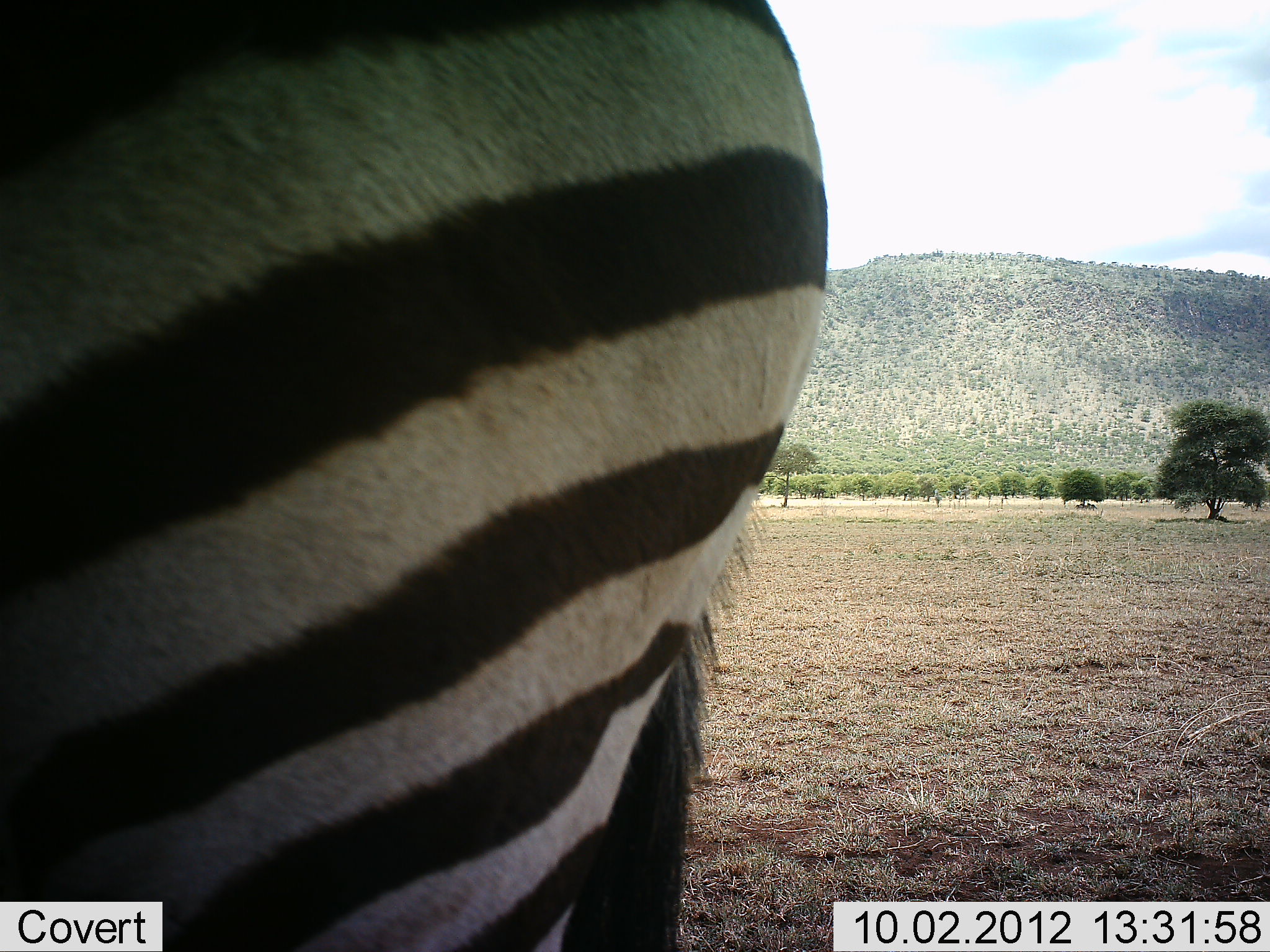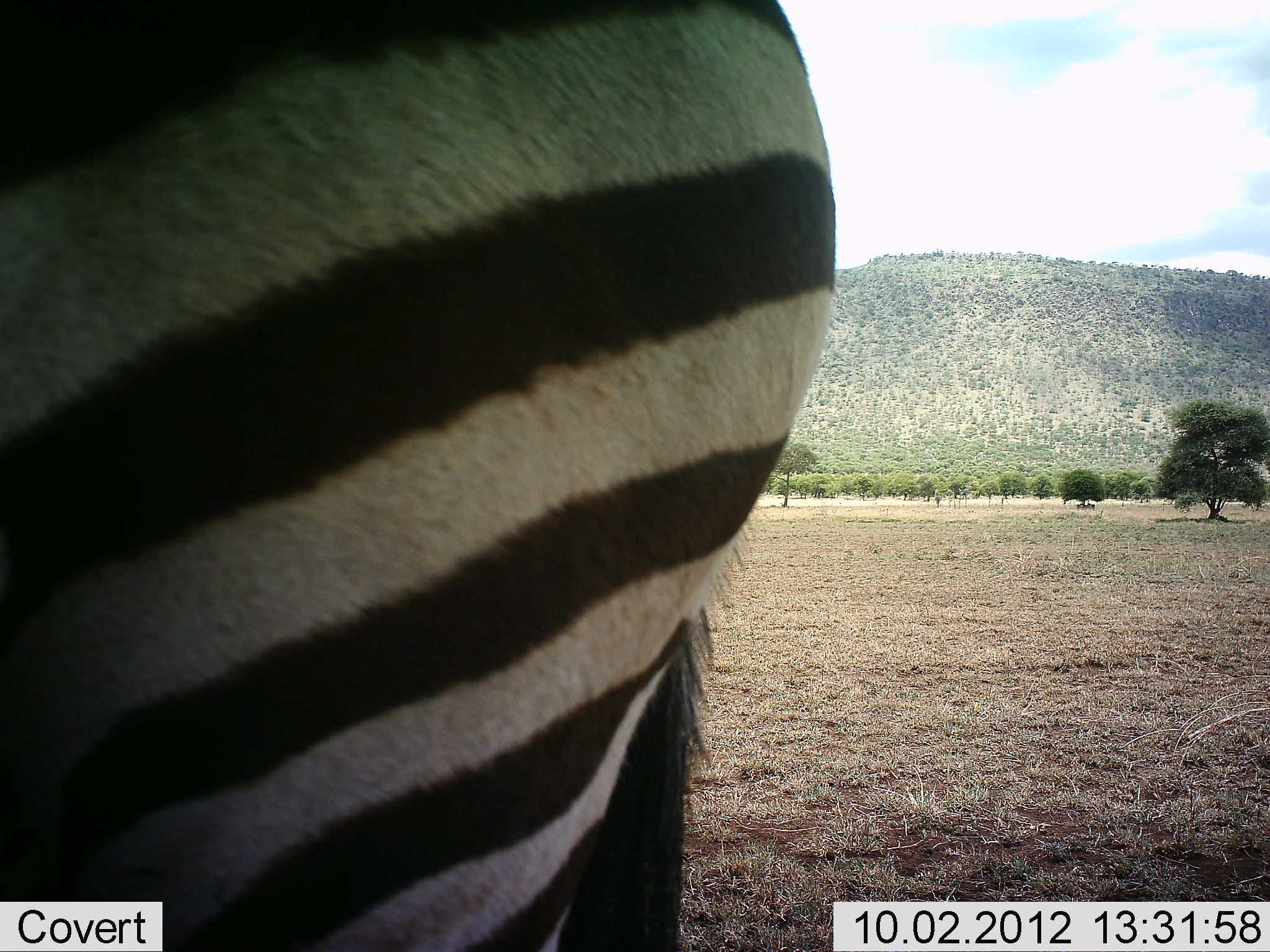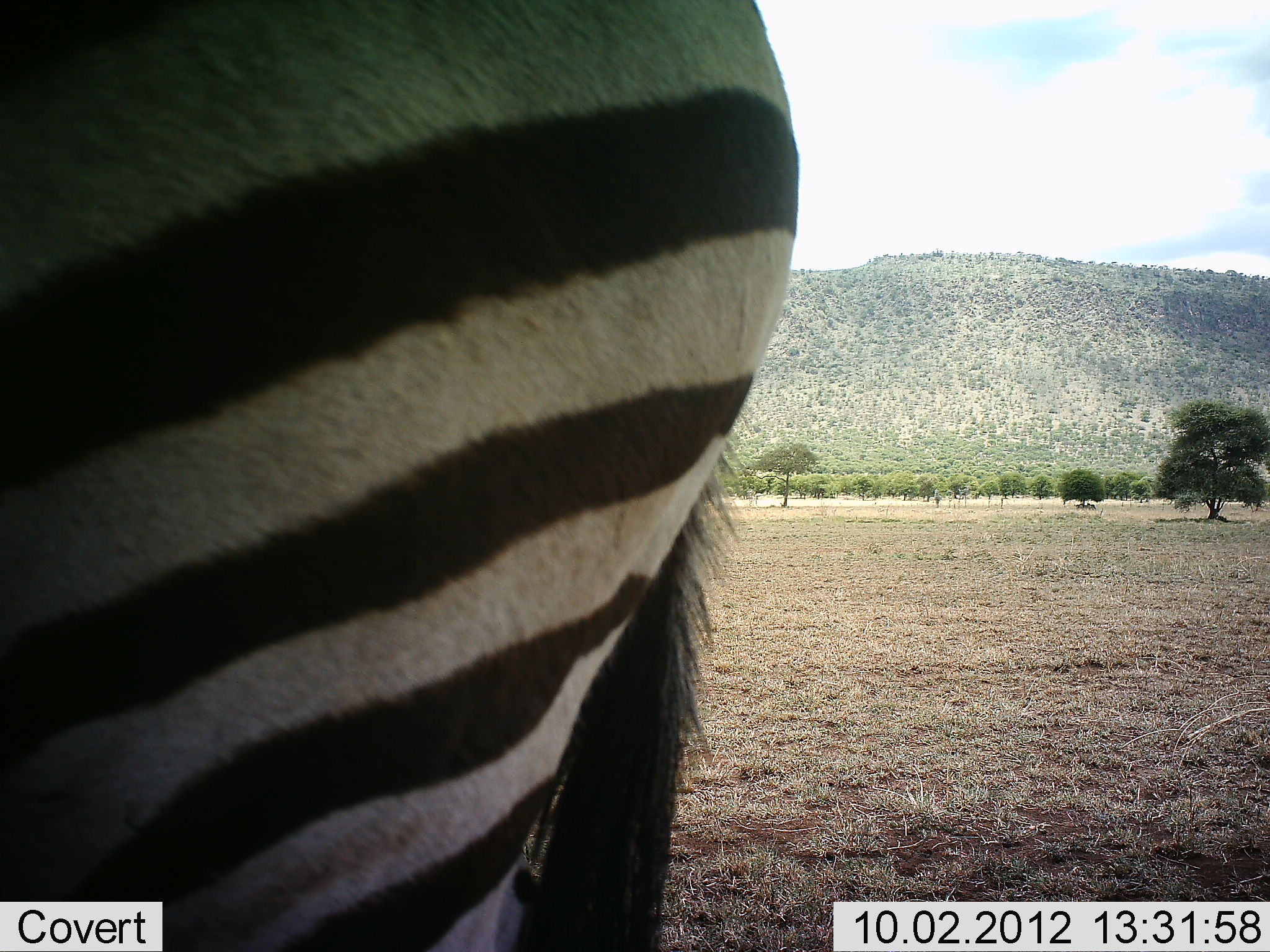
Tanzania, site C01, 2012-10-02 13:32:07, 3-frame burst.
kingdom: Animalia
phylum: Chordata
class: Mammalia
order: Perissodactyla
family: Equidae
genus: Equus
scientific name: Equus quagga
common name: plains zebra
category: zebra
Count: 1.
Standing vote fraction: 80%.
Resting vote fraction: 0%.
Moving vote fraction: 20%.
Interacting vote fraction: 0%.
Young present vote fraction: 0%.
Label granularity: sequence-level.